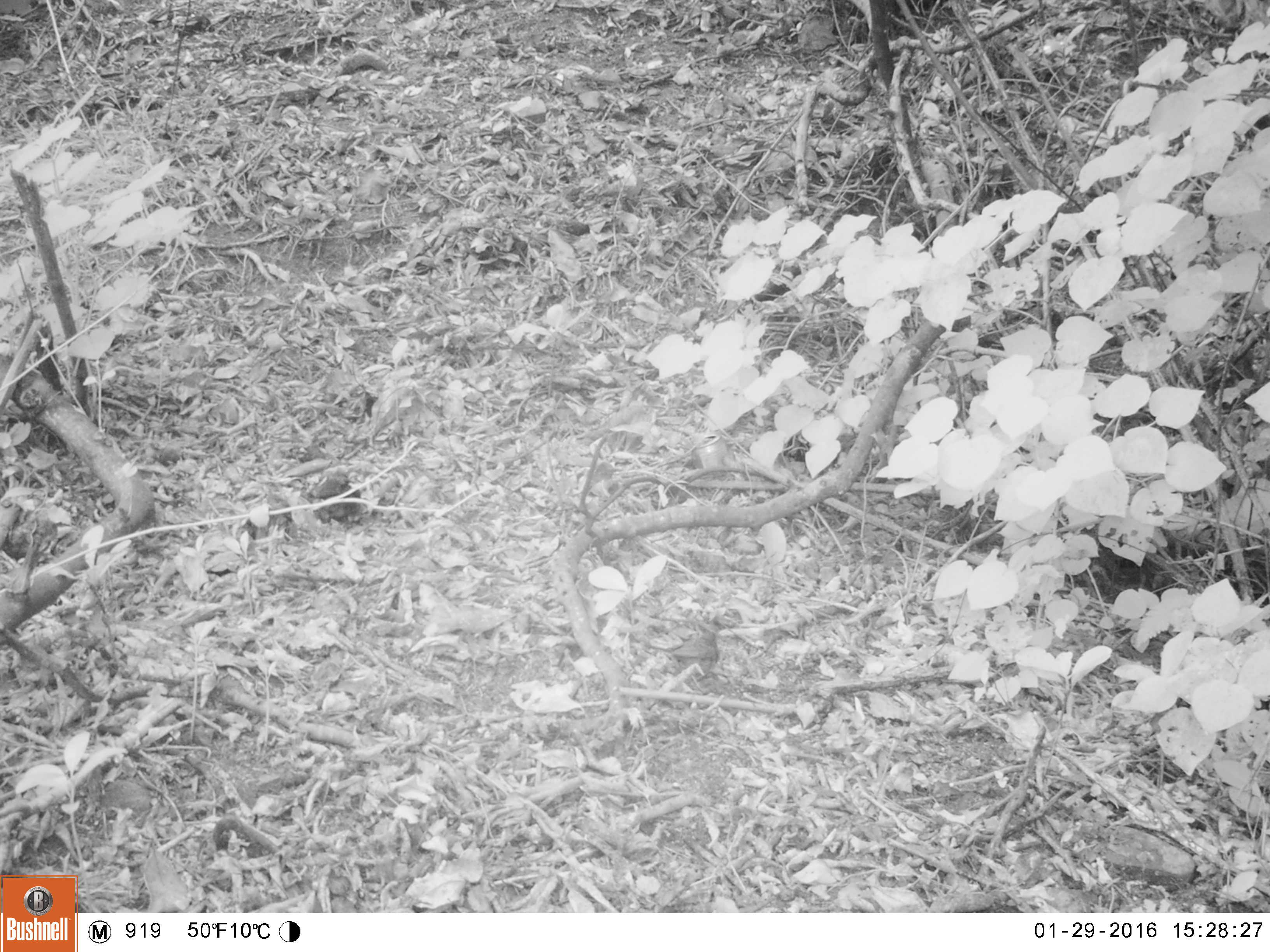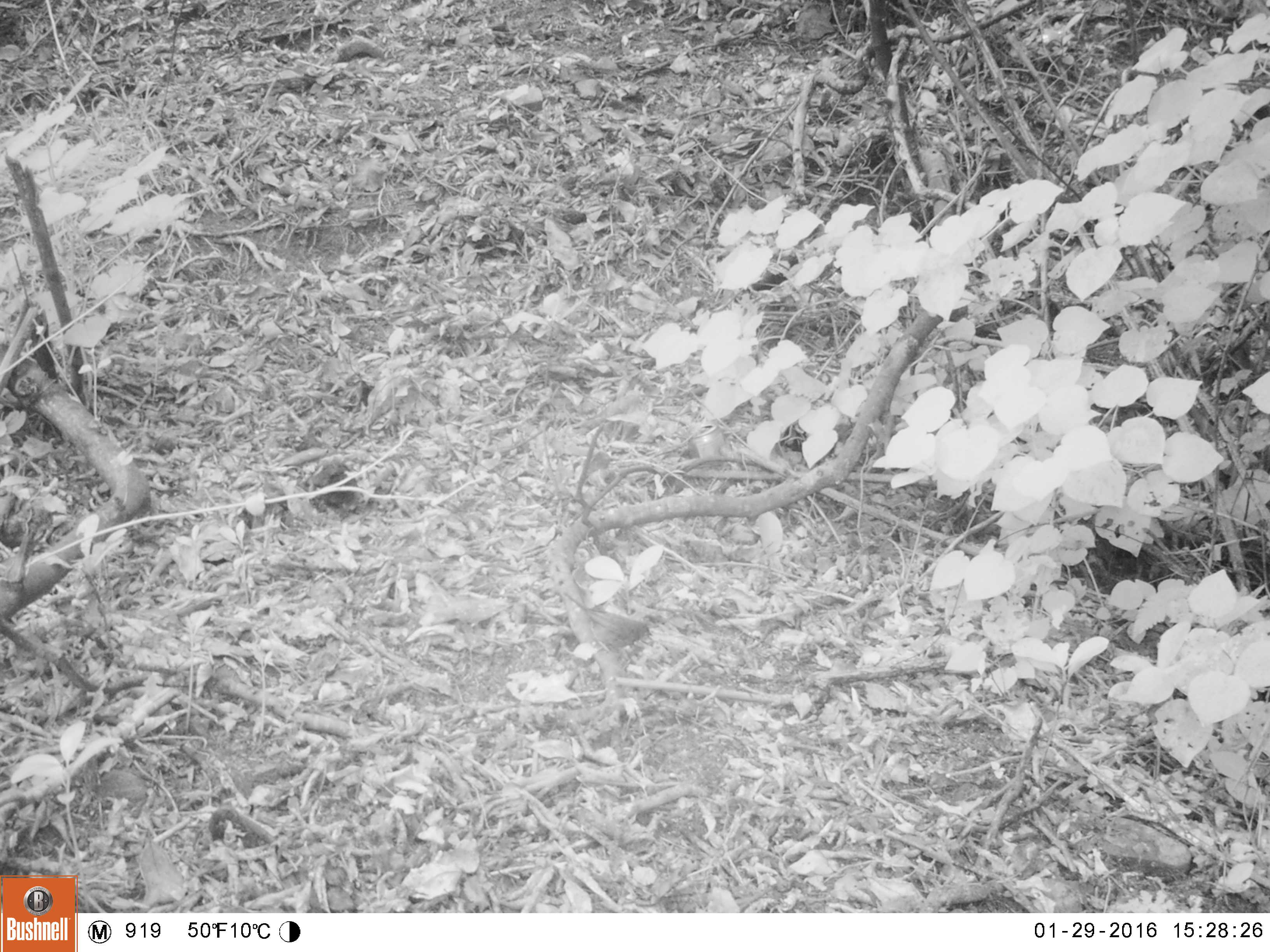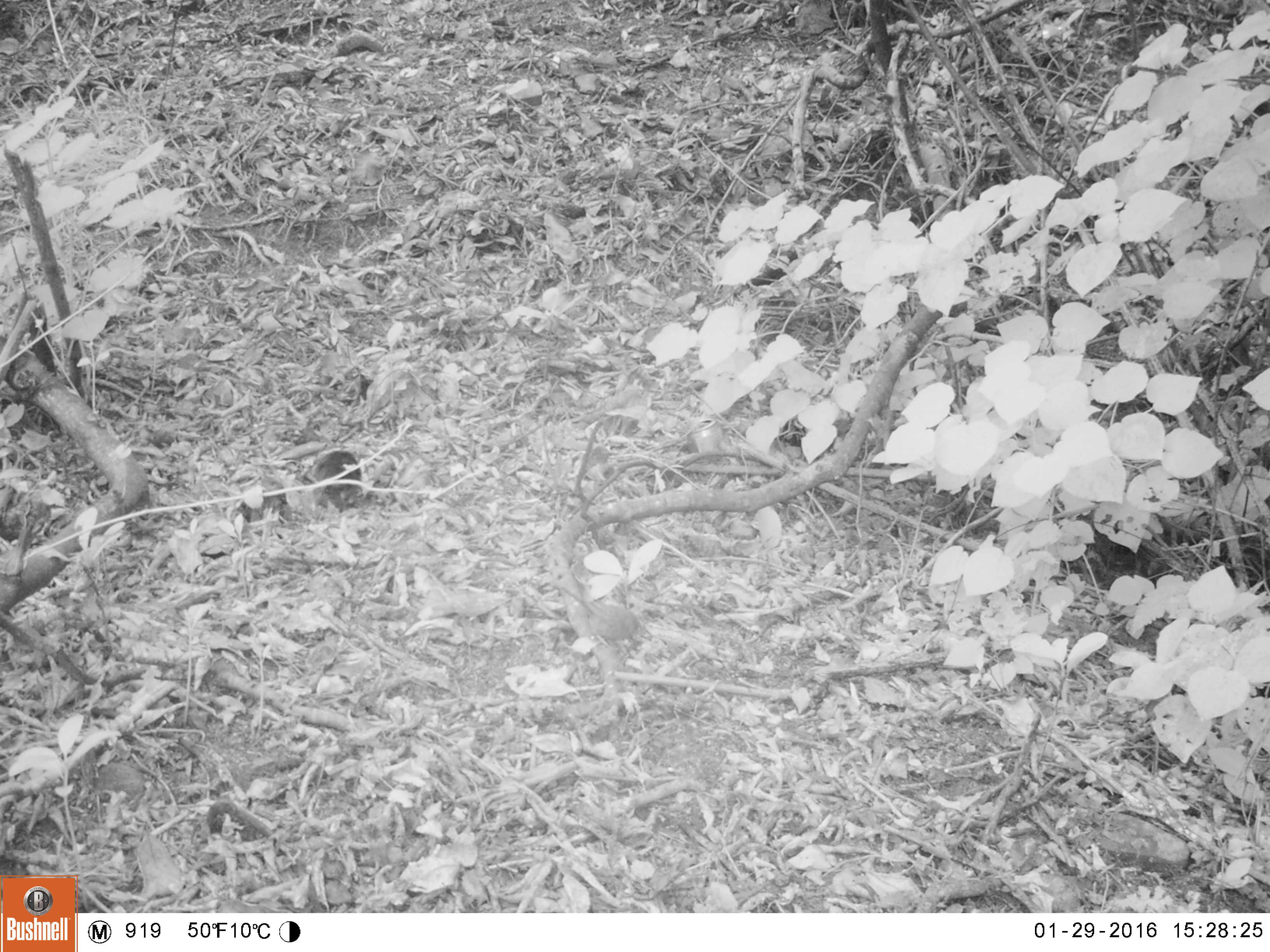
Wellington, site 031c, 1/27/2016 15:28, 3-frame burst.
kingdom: Animalia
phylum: Chordata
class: Aves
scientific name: Aves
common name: bird